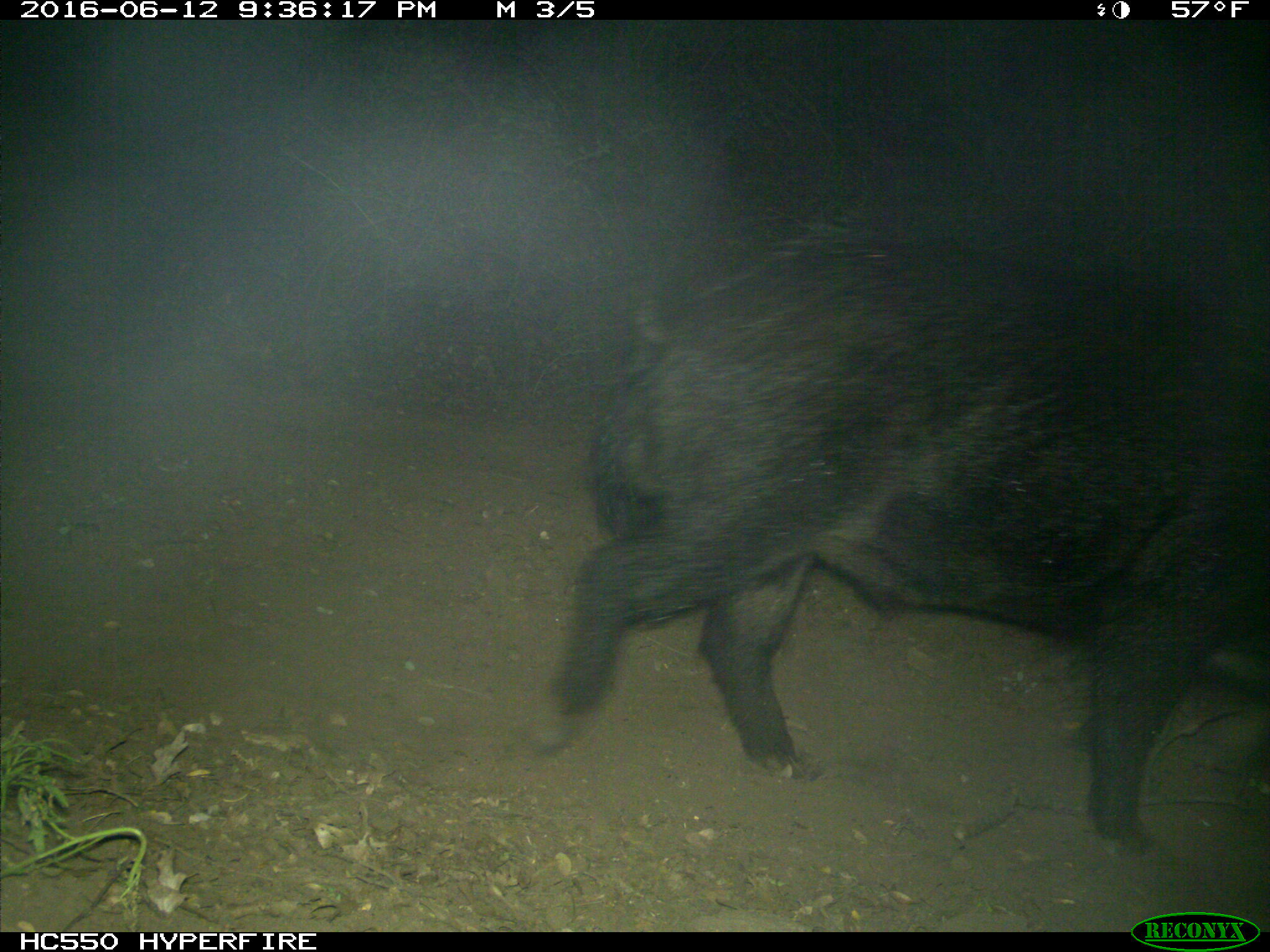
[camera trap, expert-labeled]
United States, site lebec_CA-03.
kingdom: Animalia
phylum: Chordata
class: Mammalia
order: Artiodactyla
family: Suidae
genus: Sus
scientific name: Sus scrofa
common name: wild boar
Sus scrofa (wild boar).